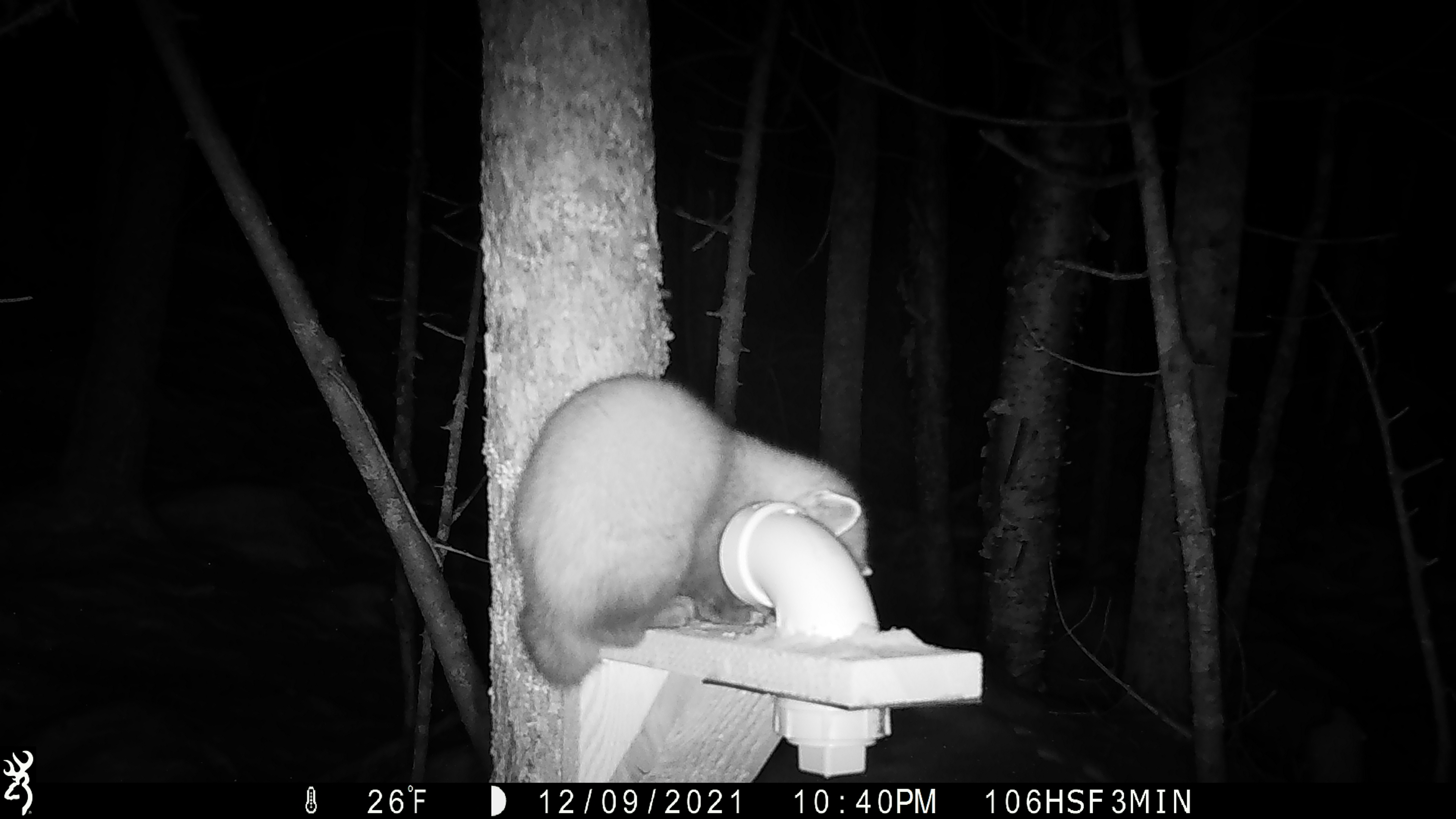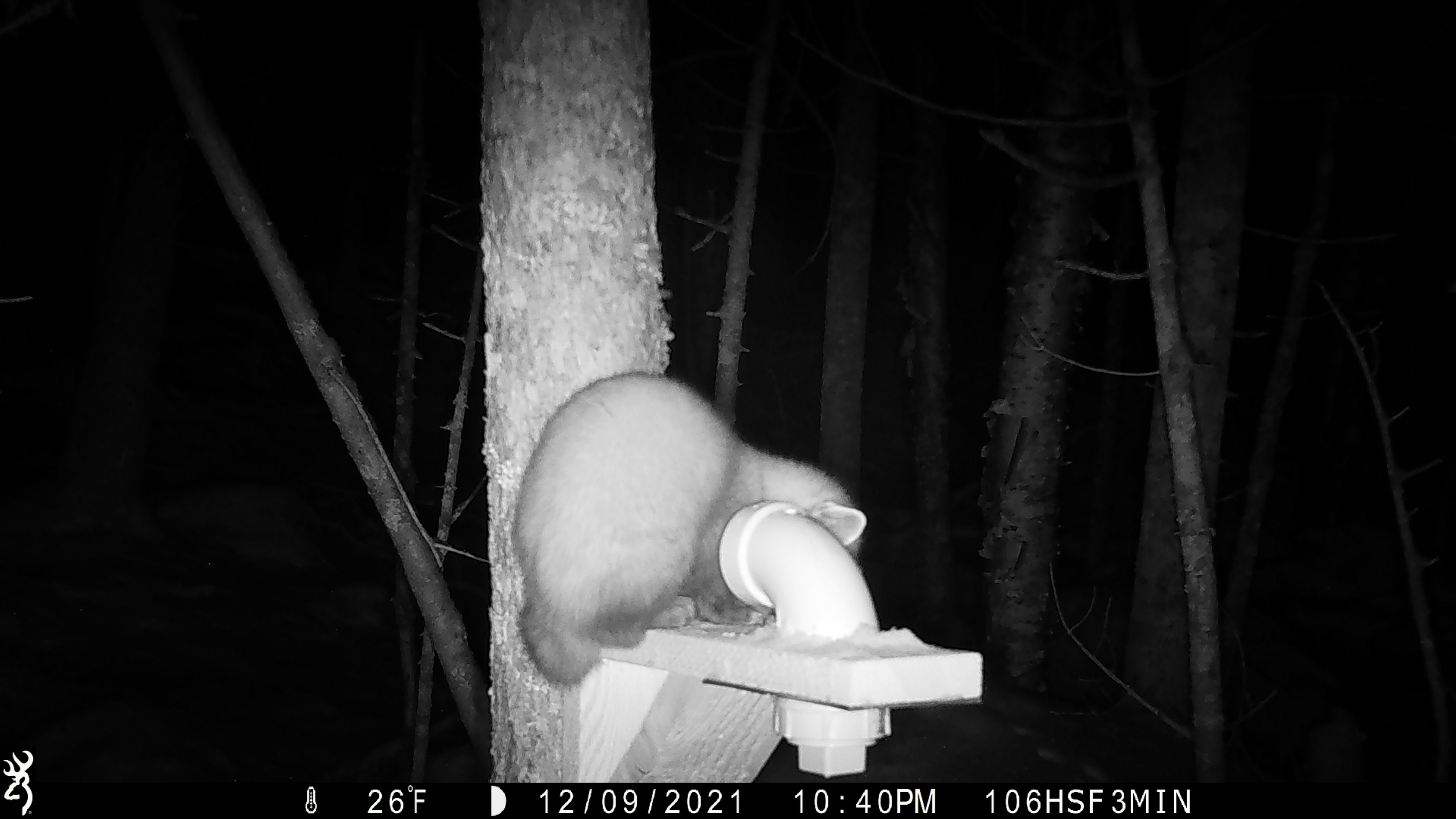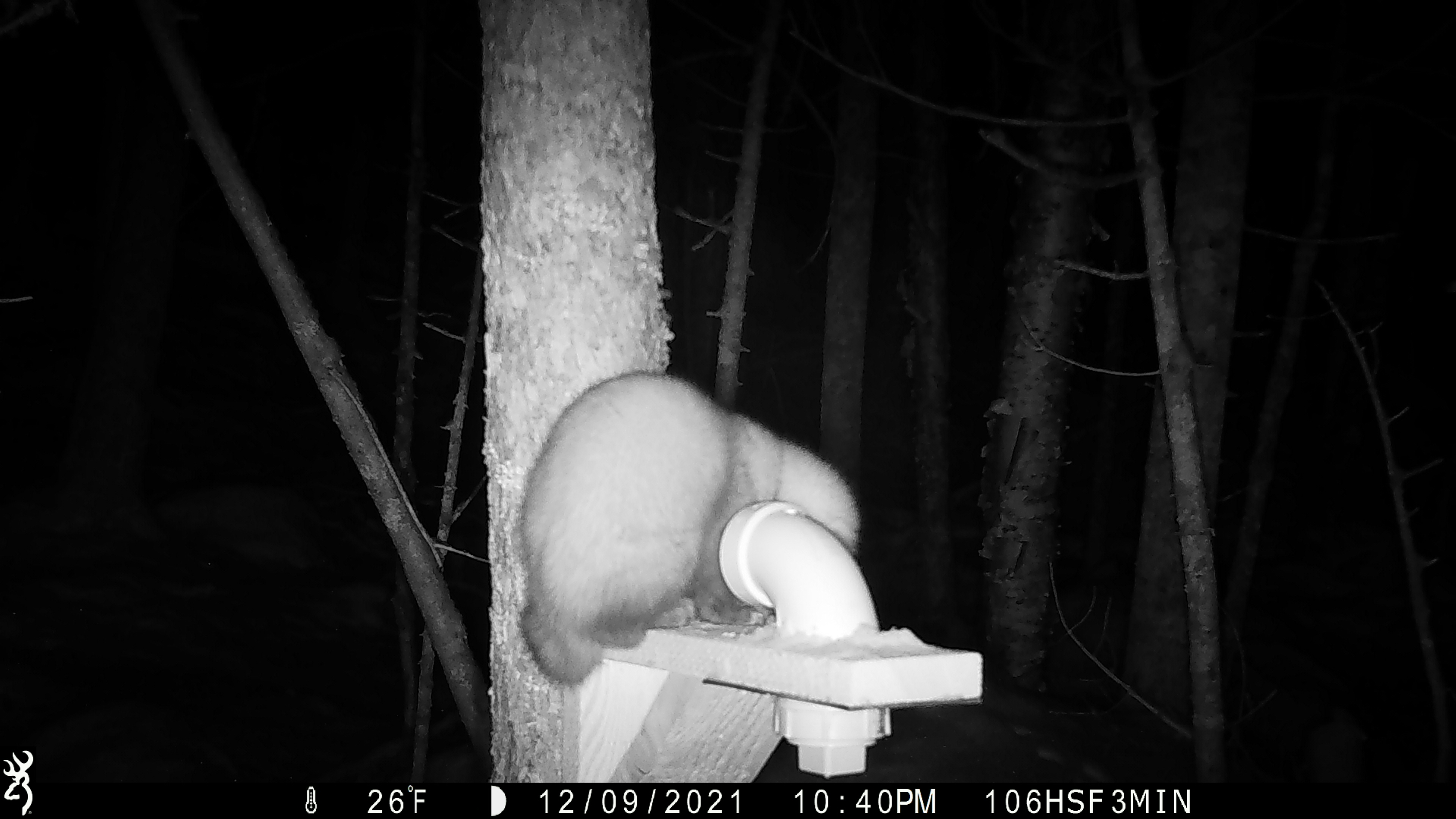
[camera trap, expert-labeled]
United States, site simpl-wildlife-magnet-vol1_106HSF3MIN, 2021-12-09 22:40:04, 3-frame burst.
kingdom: Animalia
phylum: Chordata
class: Mammalia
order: Carnivora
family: Mustelidae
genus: Martes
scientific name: Martes americana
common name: american marten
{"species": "american marten (Martes americana)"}